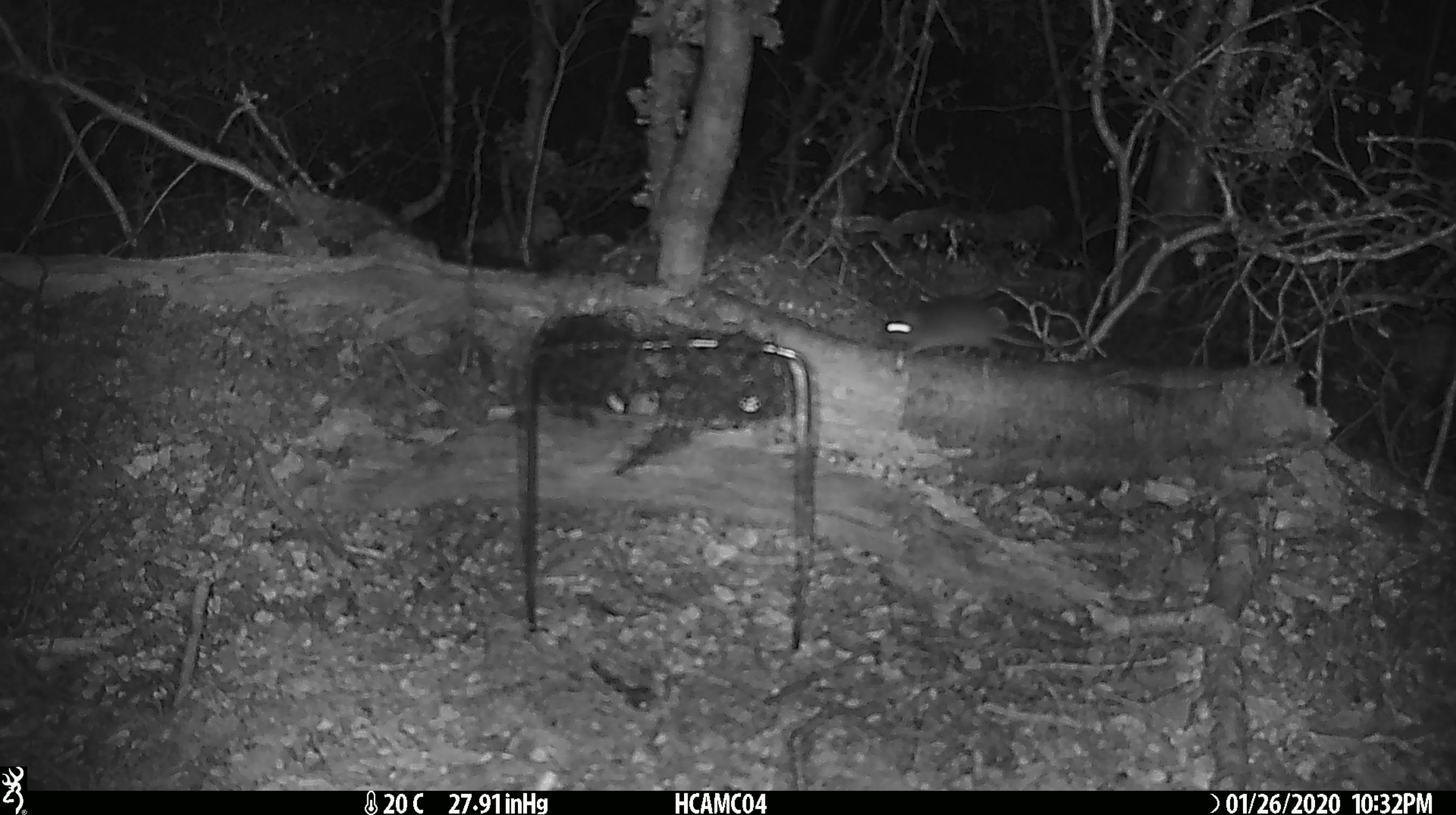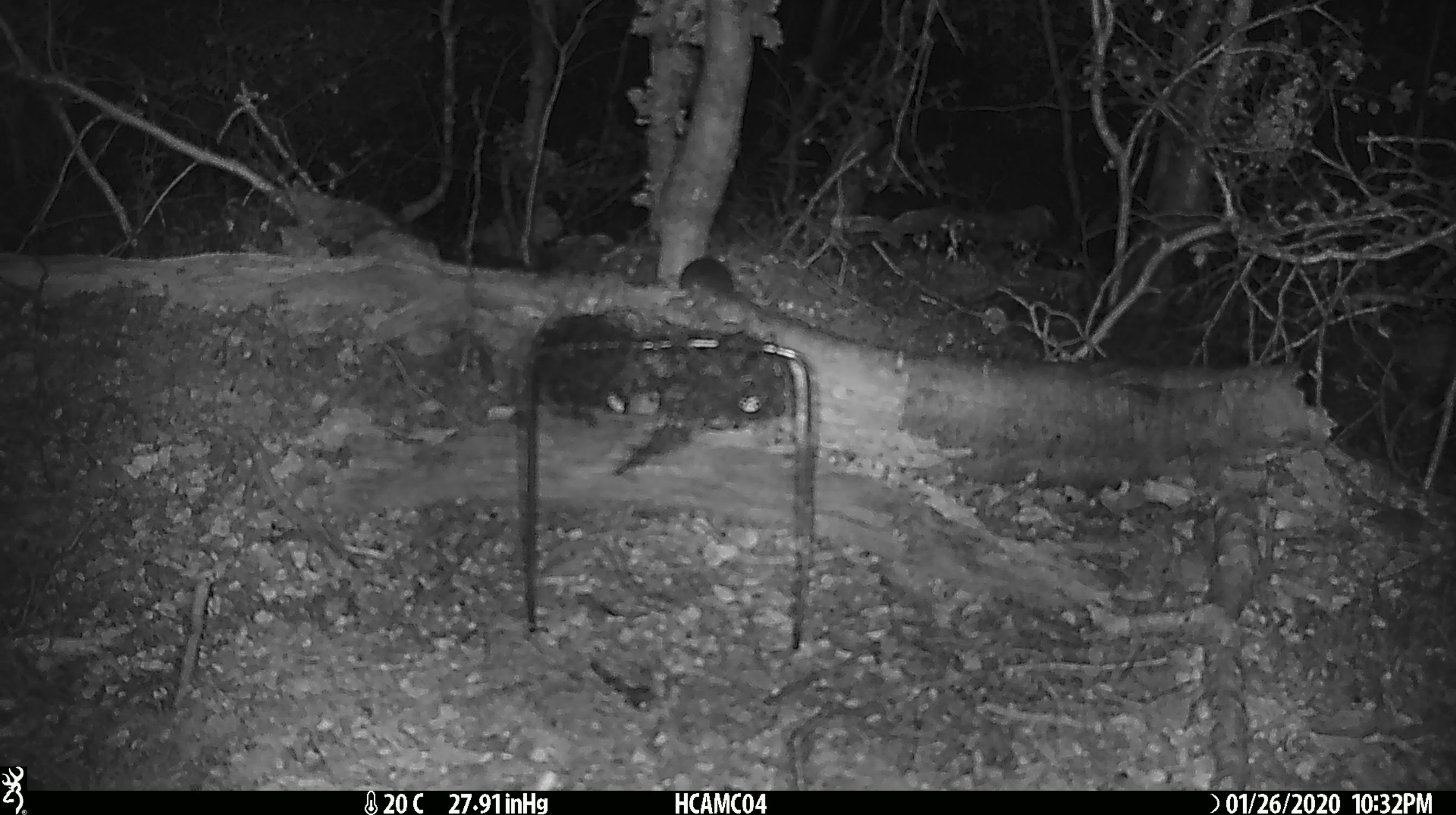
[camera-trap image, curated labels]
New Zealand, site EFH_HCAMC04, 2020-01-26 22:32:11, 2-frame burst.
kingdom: Animalia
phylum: Chordata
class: Mammalia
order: Rodentia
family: Muridae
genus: Mus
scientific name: Mus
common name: mouse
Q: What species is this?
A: Mouse (Mus).